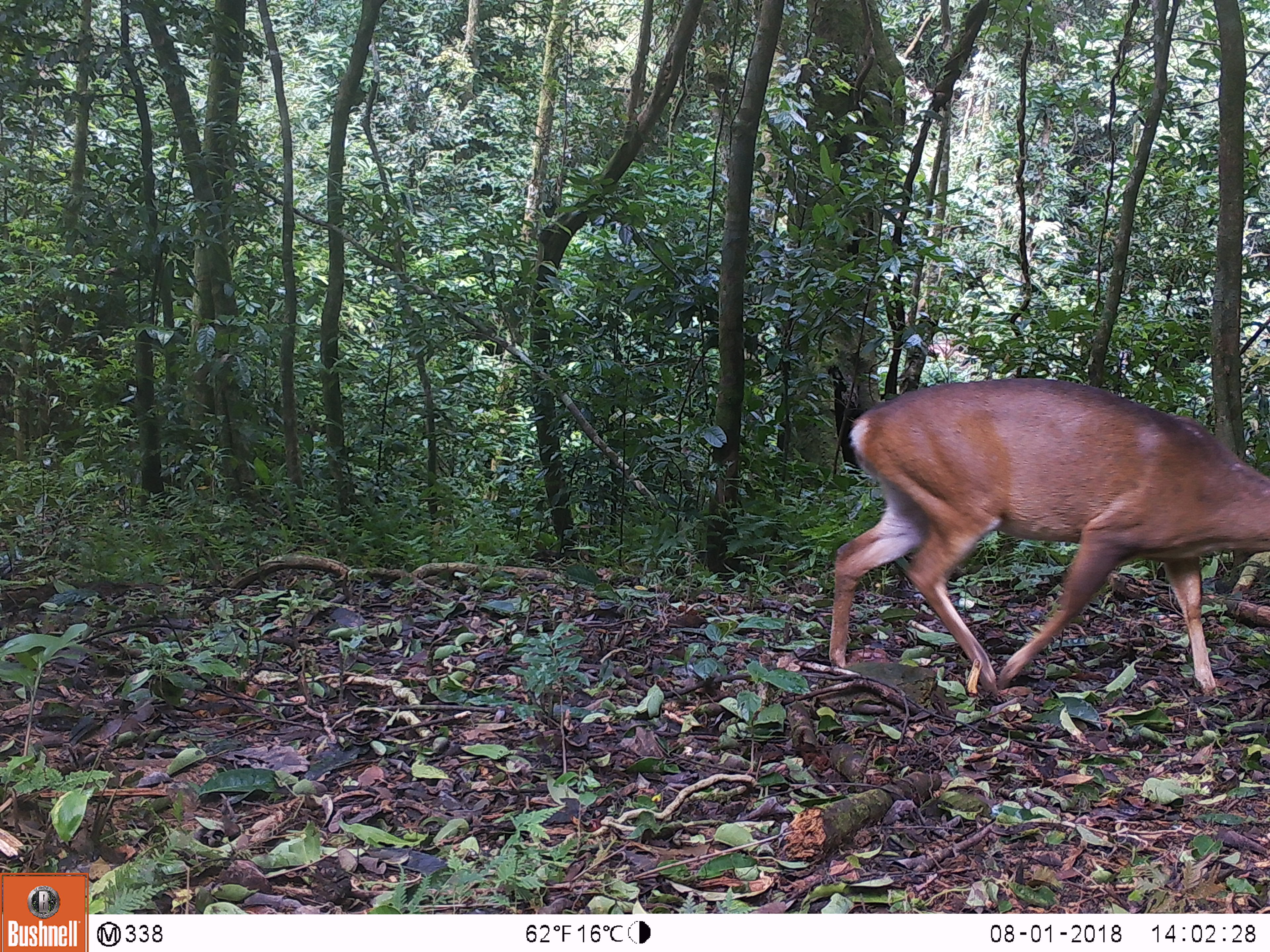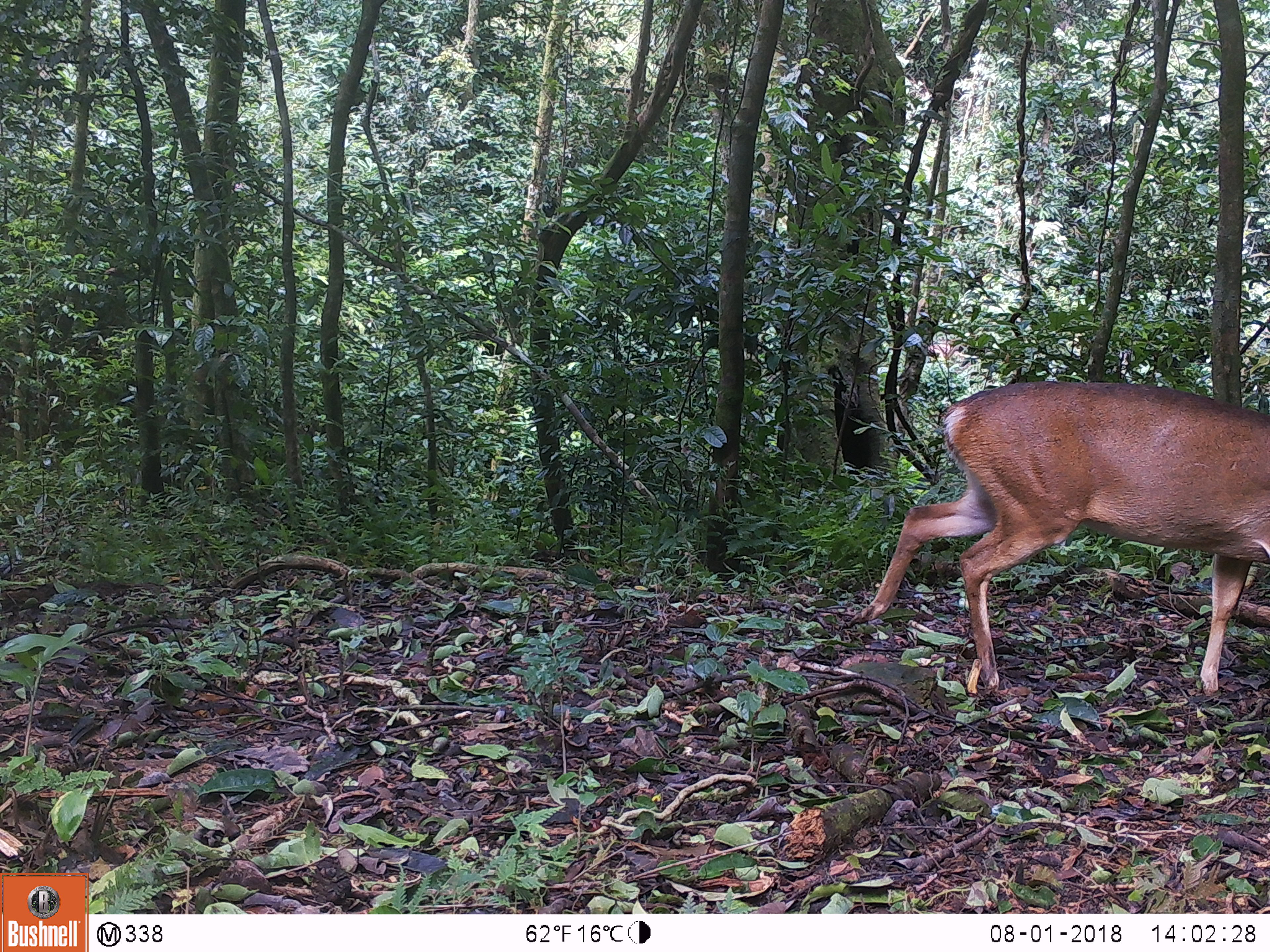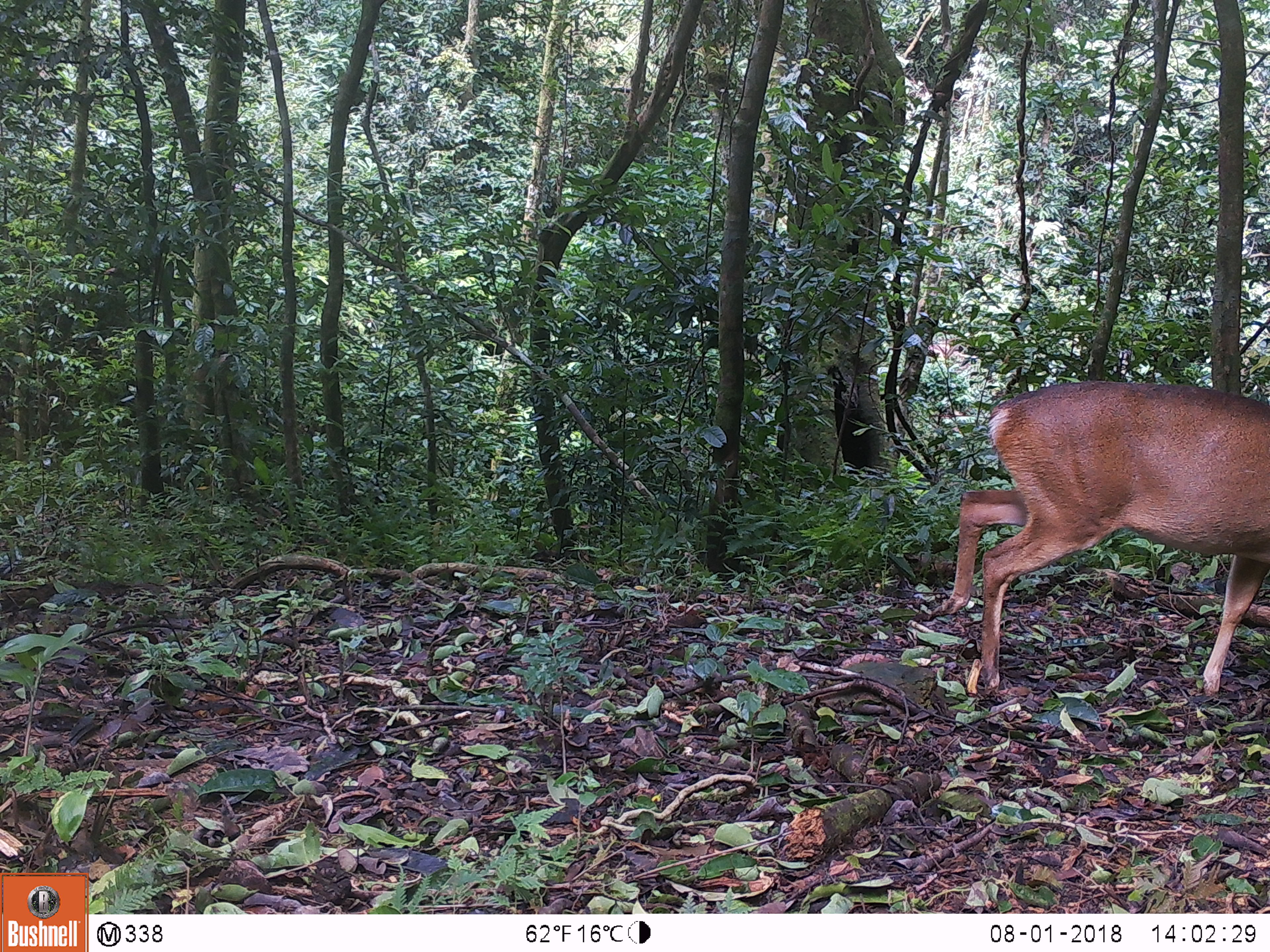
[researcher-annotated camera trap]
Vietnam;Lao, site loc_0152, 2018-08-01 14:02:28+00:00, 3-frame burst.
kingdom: Animalia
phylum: Chordata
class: Mammalia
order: Artiodactyla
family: Cervidae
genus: Muntiacus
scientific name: Muntiacus vuquangensis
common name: large-antlered muntjac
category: large antlered muntjac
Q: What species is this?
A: Large antlered muntjac (large-antlered muntjac) (Muntiacus vuquangensis).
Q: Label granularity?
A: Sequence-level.